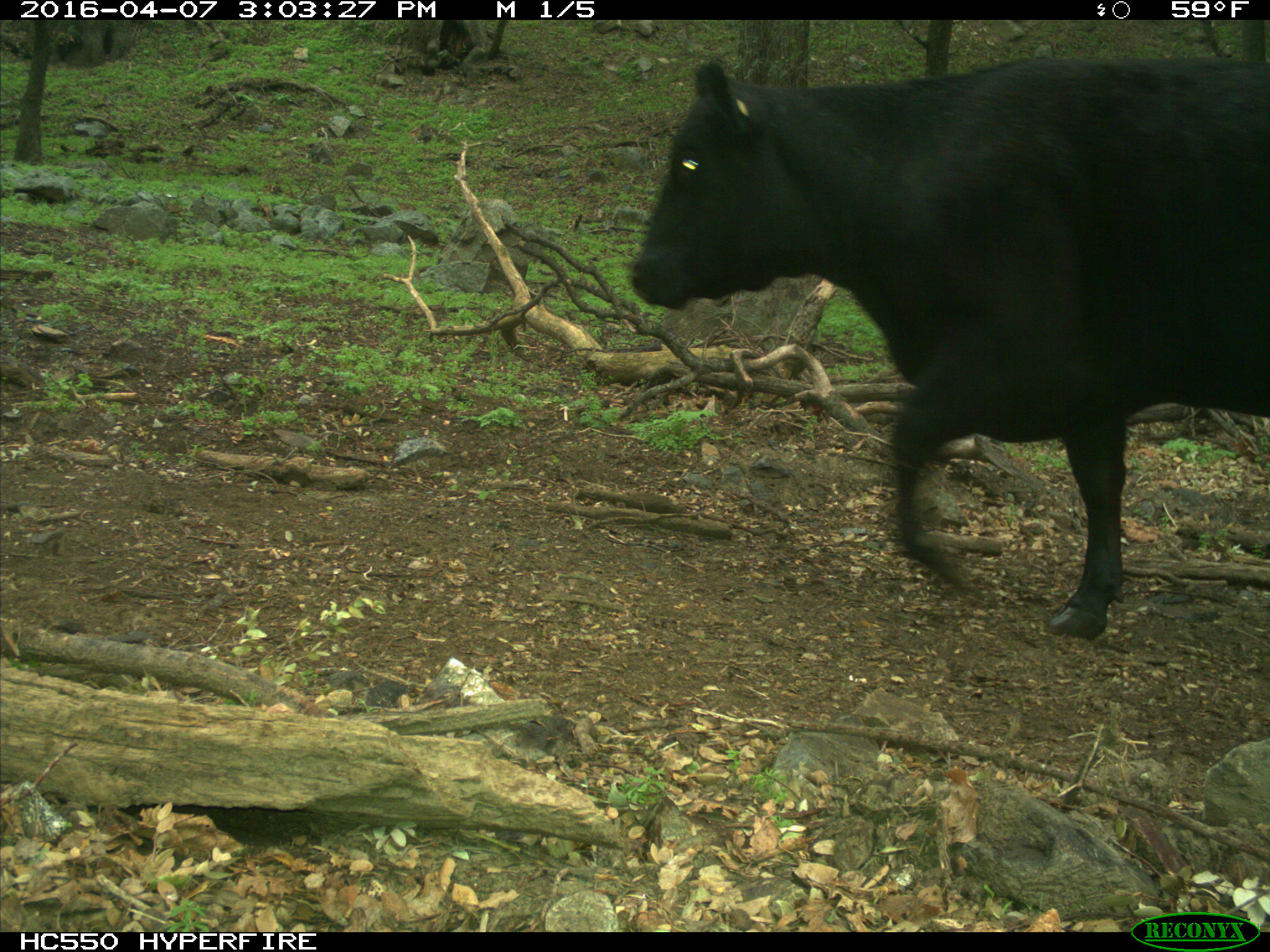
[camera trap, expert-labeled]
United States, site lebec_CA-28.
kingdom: Animalia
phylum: Chordata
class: Mammalia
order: Artiodactyla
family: Bovidae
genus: Bos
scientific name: Bos taurus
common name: domestic cow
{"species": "Bos taurus (domestic cow)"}